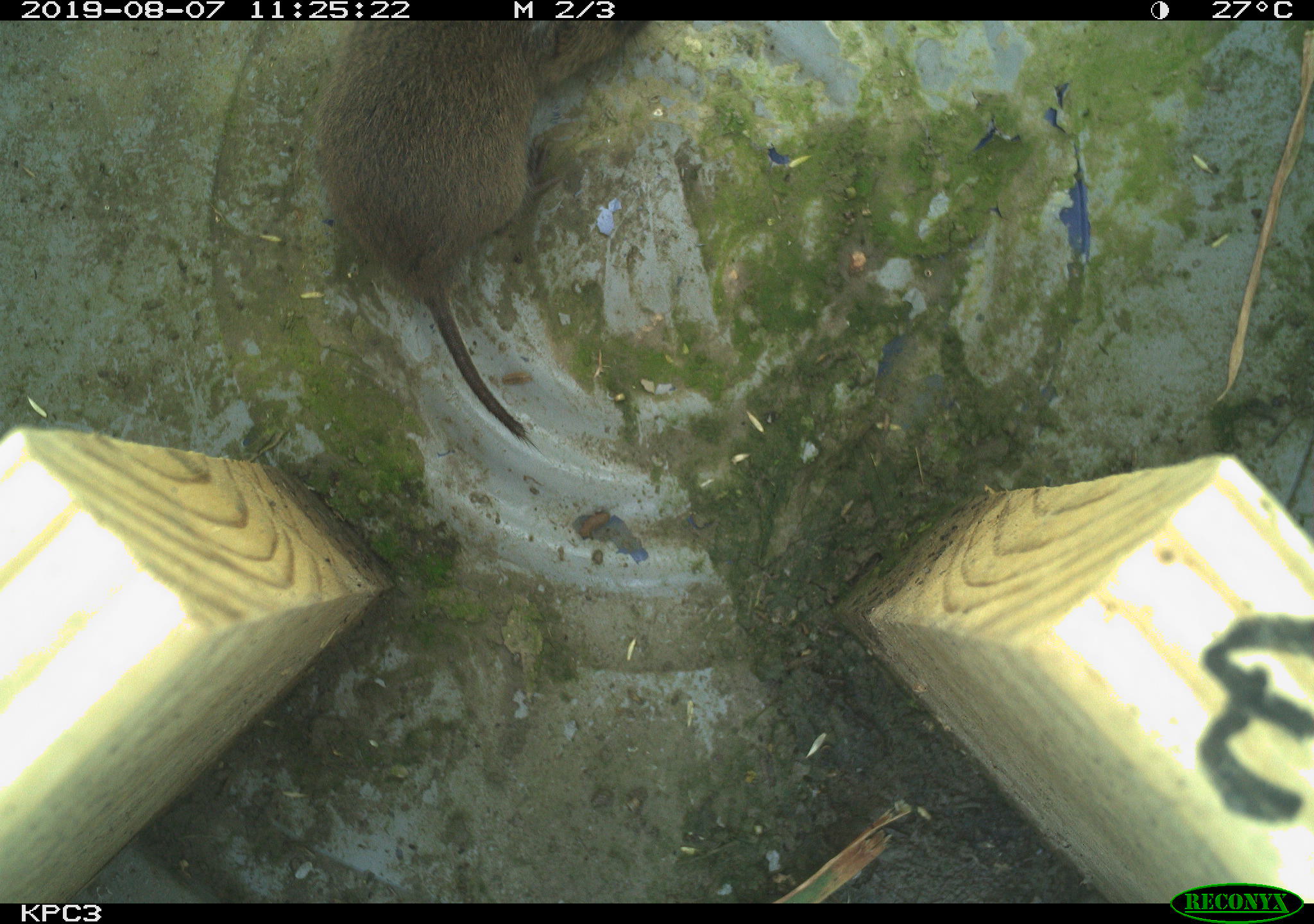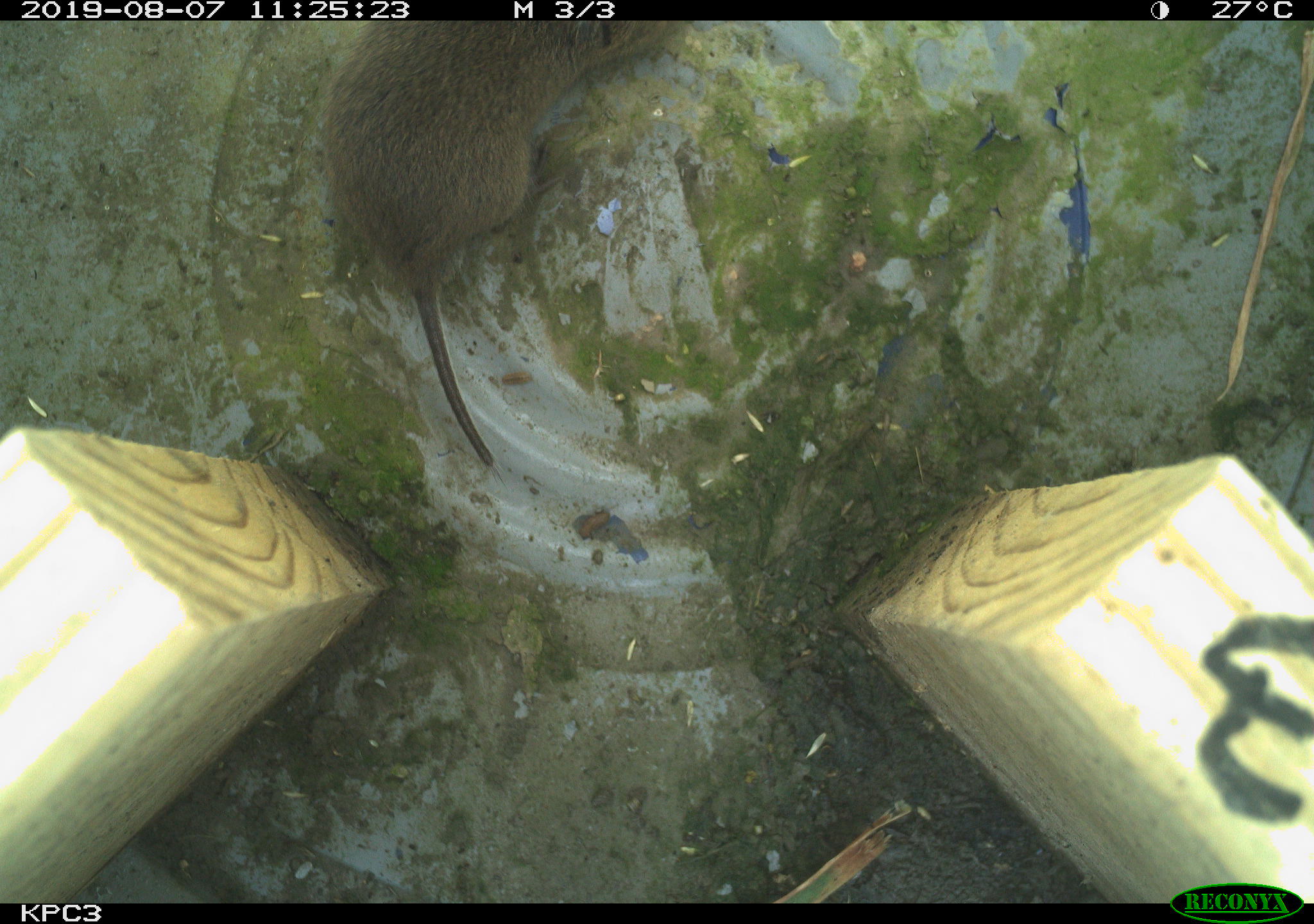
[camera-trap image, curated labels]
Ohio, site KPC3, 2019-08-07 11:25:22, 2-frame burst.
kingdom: Animalia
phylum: Chordata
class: Mammalia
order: Rodentia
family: Cricetidae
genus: Microtus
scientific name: Microtus pennsylvanicus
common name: meadow vole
Meadow vole (Microtus pennsylvanicus).